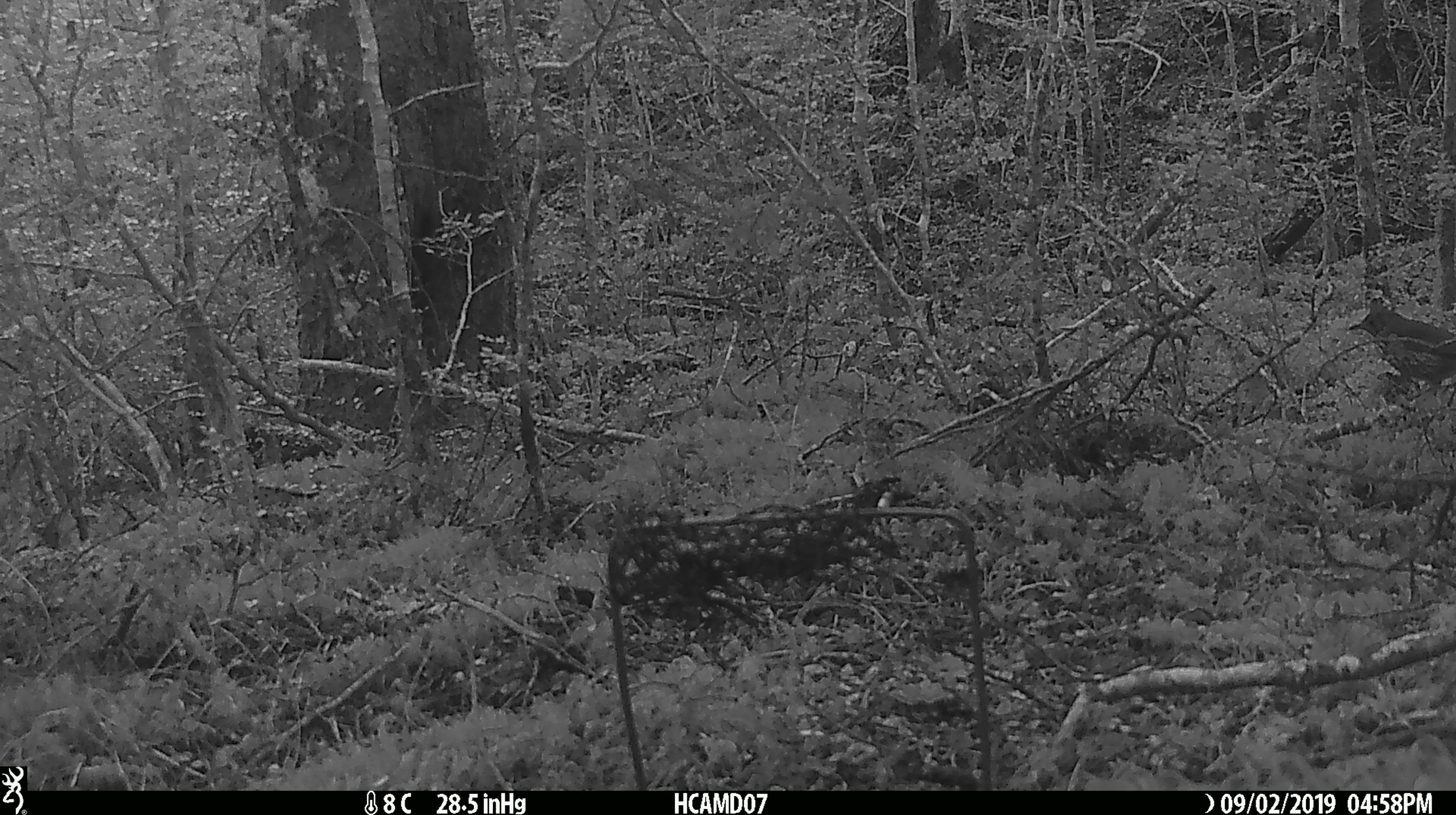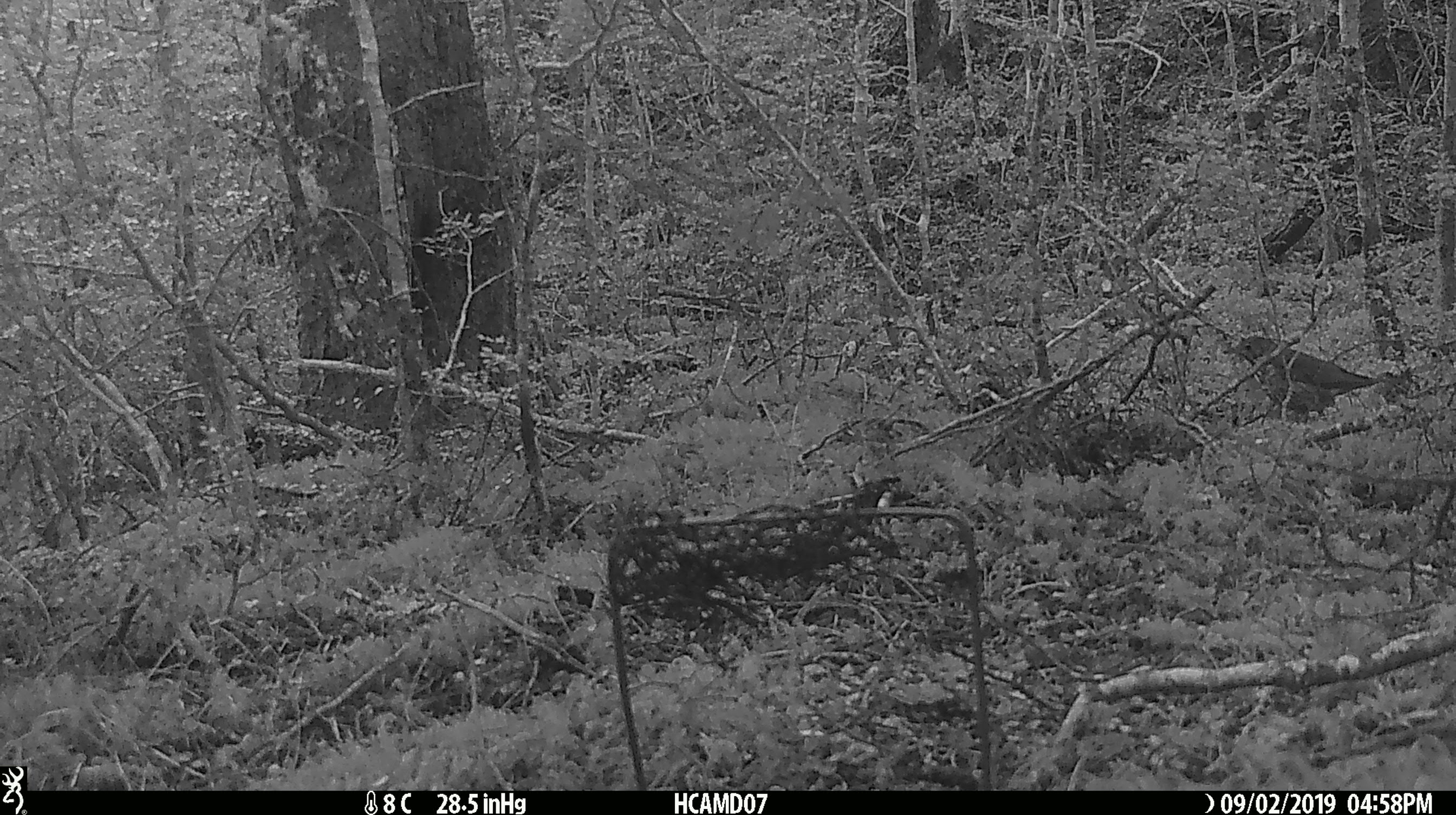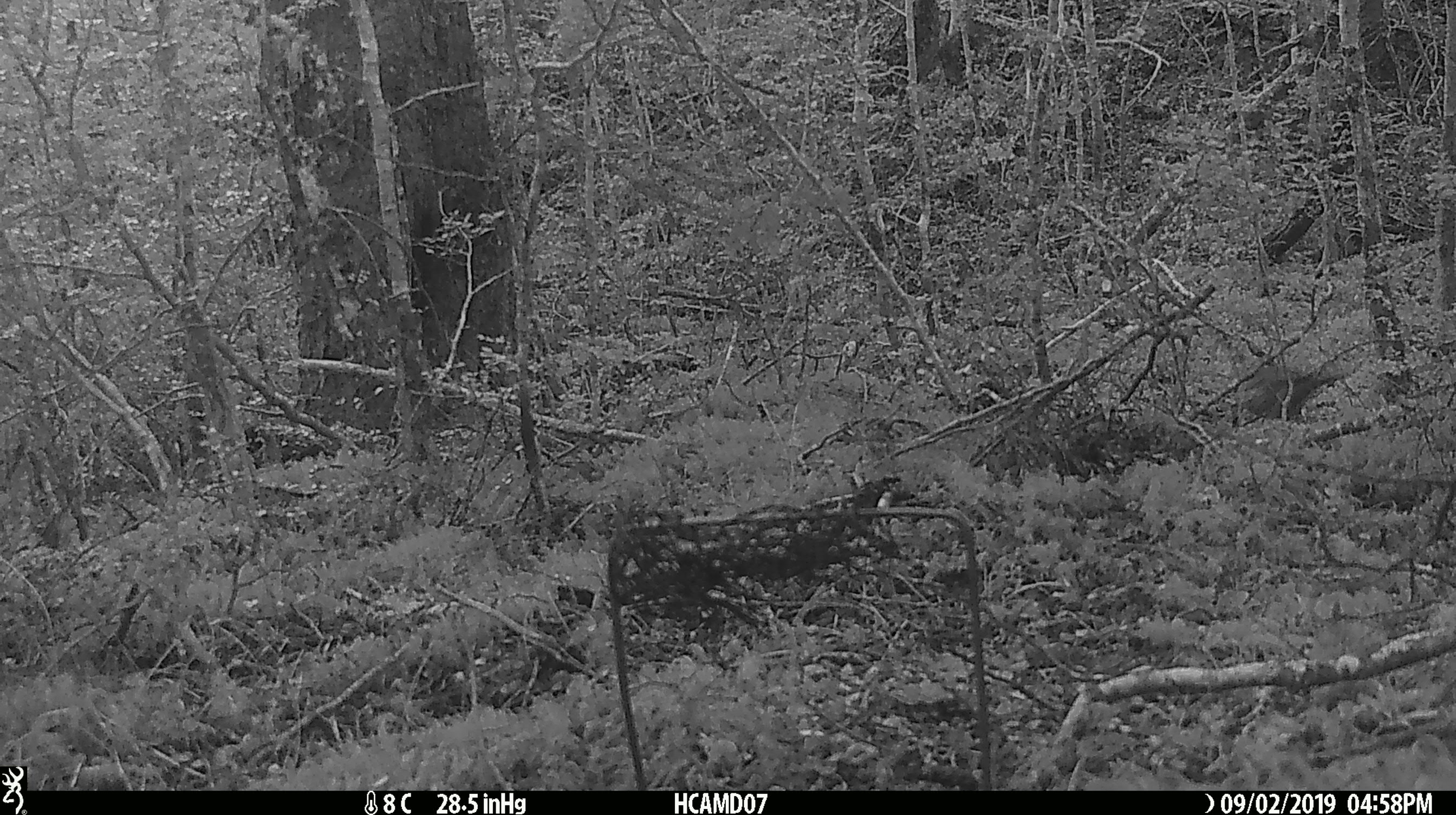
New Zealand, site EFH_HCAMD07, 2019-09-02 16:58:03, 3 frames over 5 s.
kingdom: Animalia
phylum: Chordata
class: Aves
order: Passeriformes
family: Turdidae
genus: Turdus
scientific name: Turdus philomelos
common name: song thrush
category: thrush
Thrush (song thrush) (Turdus philomelos).